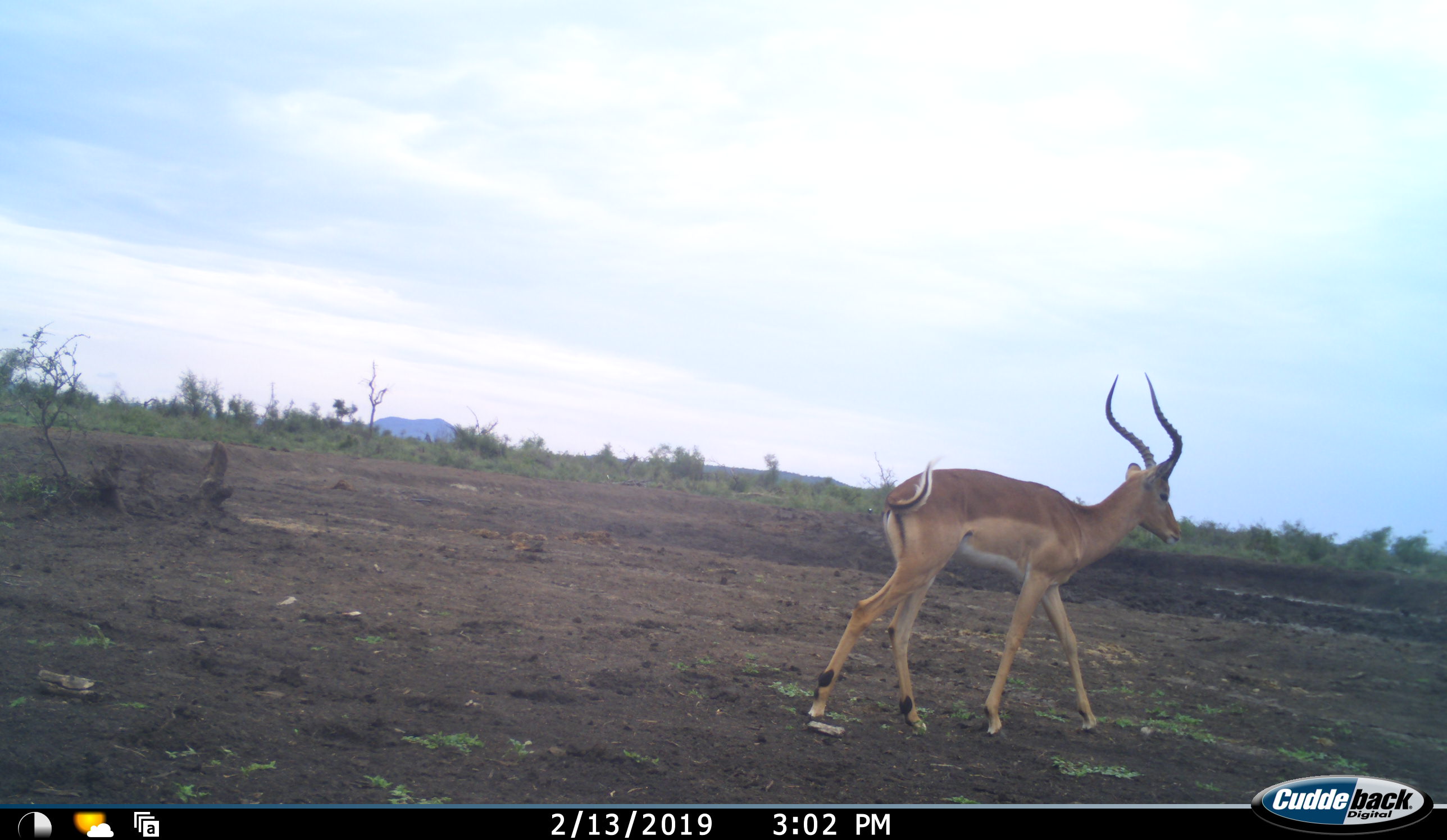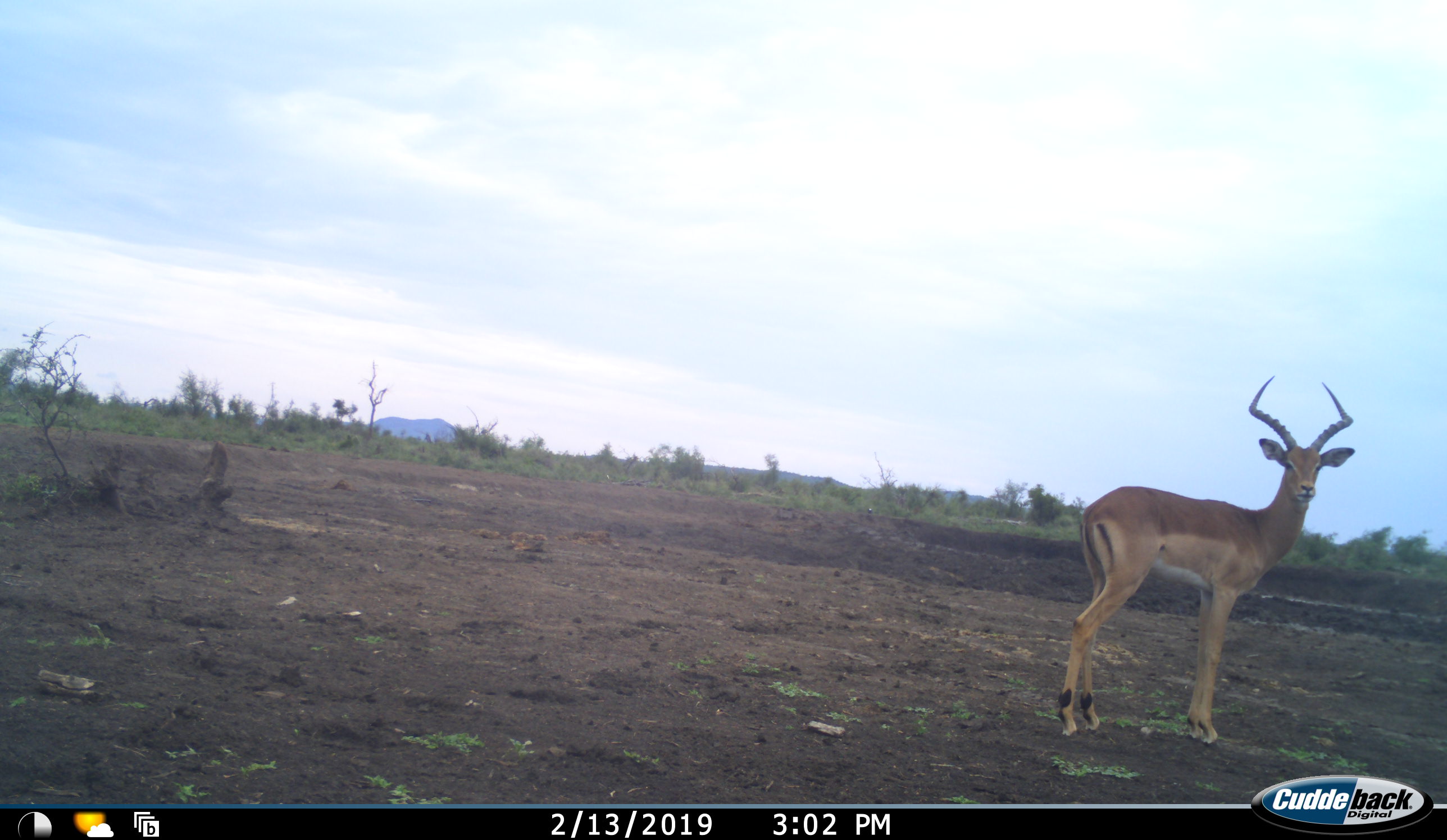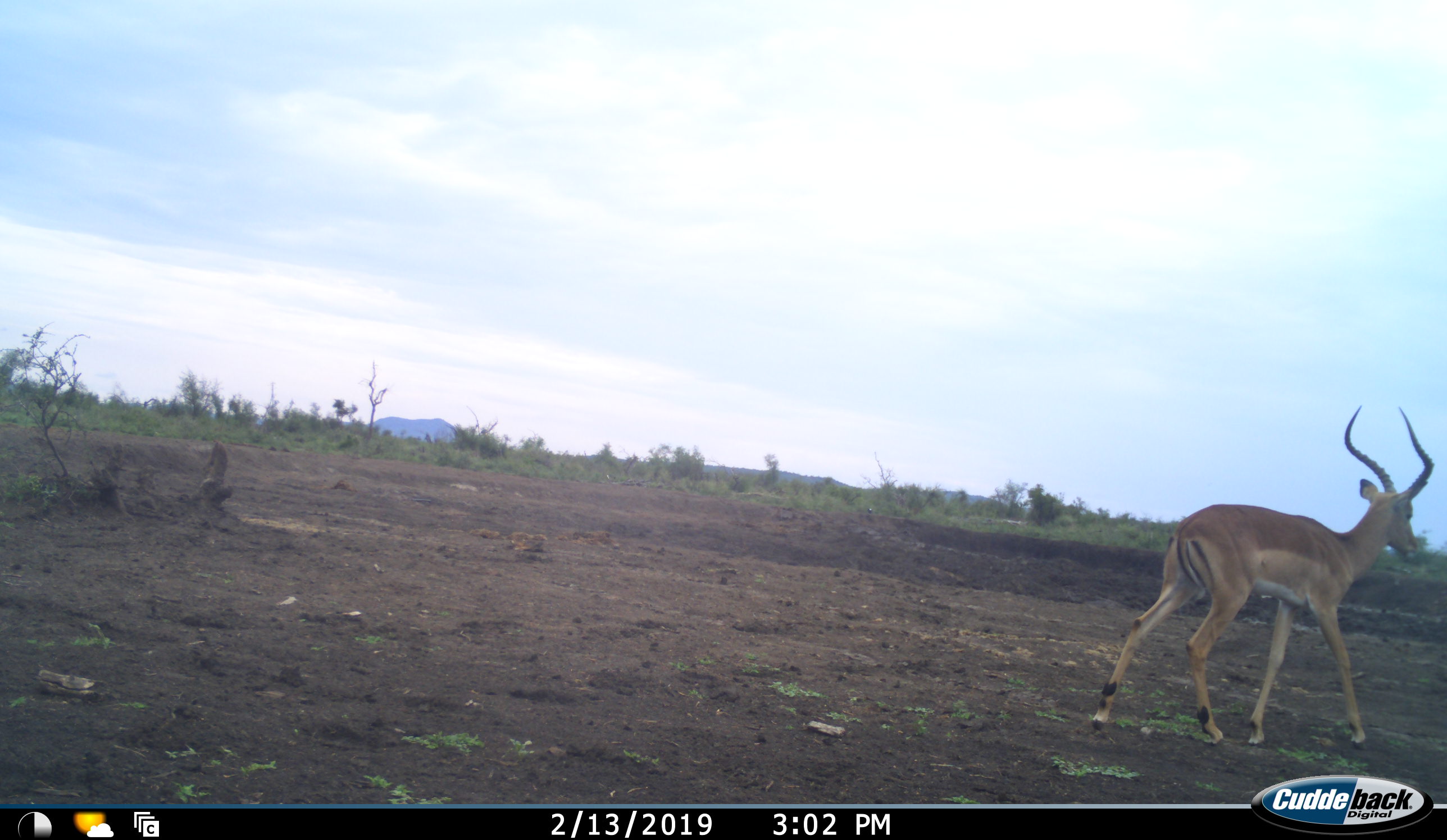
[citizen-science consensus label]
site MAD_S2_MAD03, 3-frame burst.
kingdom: Animalia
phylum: Chordata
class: Mammalia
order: Artiodactyla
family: Bovidae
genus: Aepyceros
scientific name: Aepyceros melampus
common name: impala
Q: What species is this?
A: Impala (Aepyceros melampus).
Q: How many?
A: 1.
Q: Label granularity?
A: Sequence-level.